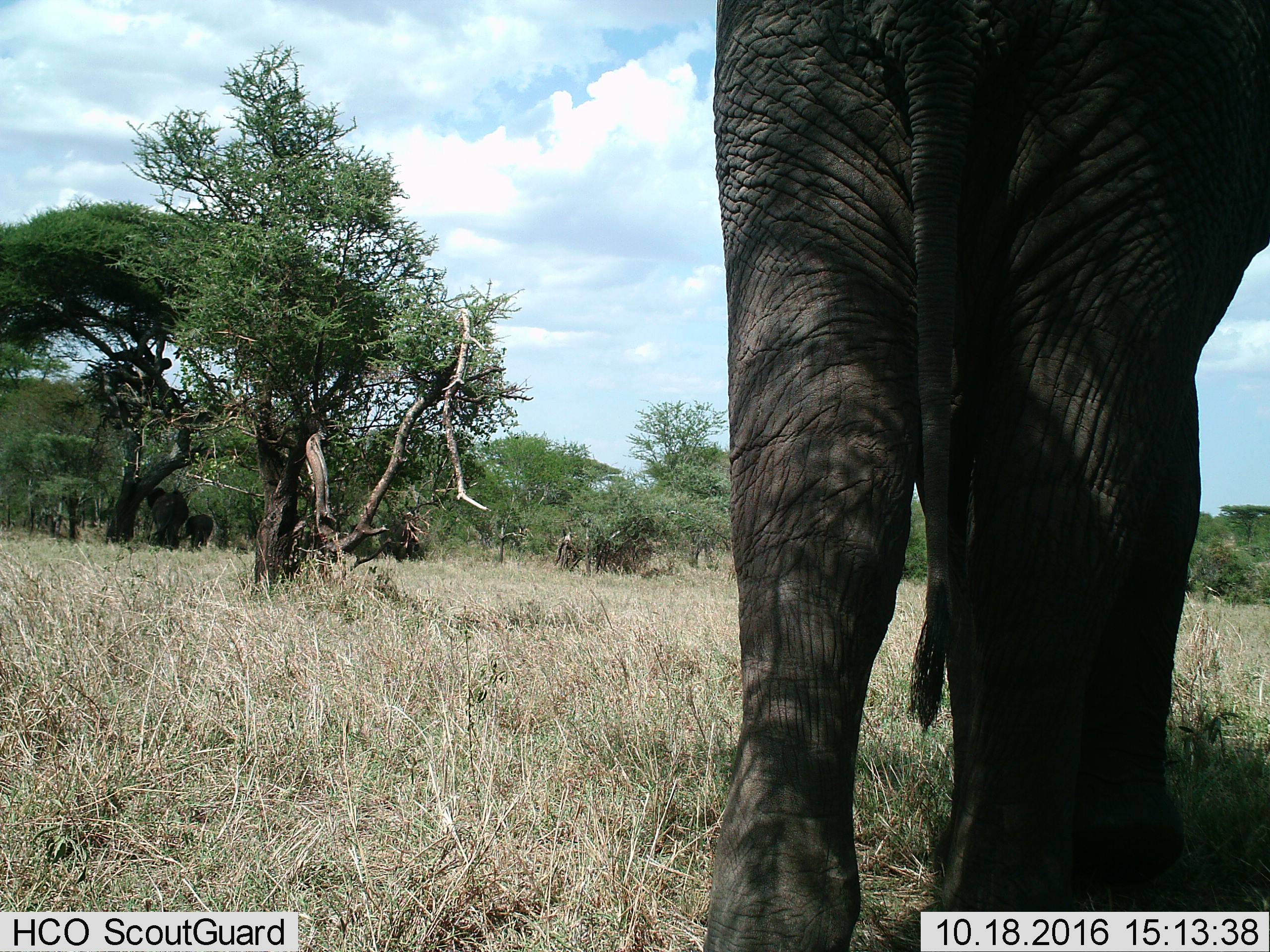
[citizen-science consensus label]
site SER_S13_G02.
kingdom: Animalia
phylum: Chordata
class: Mammalia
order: Proboscidea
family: Elephantidae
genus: Loxodonta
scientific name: Loxodonta africana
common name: african bush elephant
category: elephant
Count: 3.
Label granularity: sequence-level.